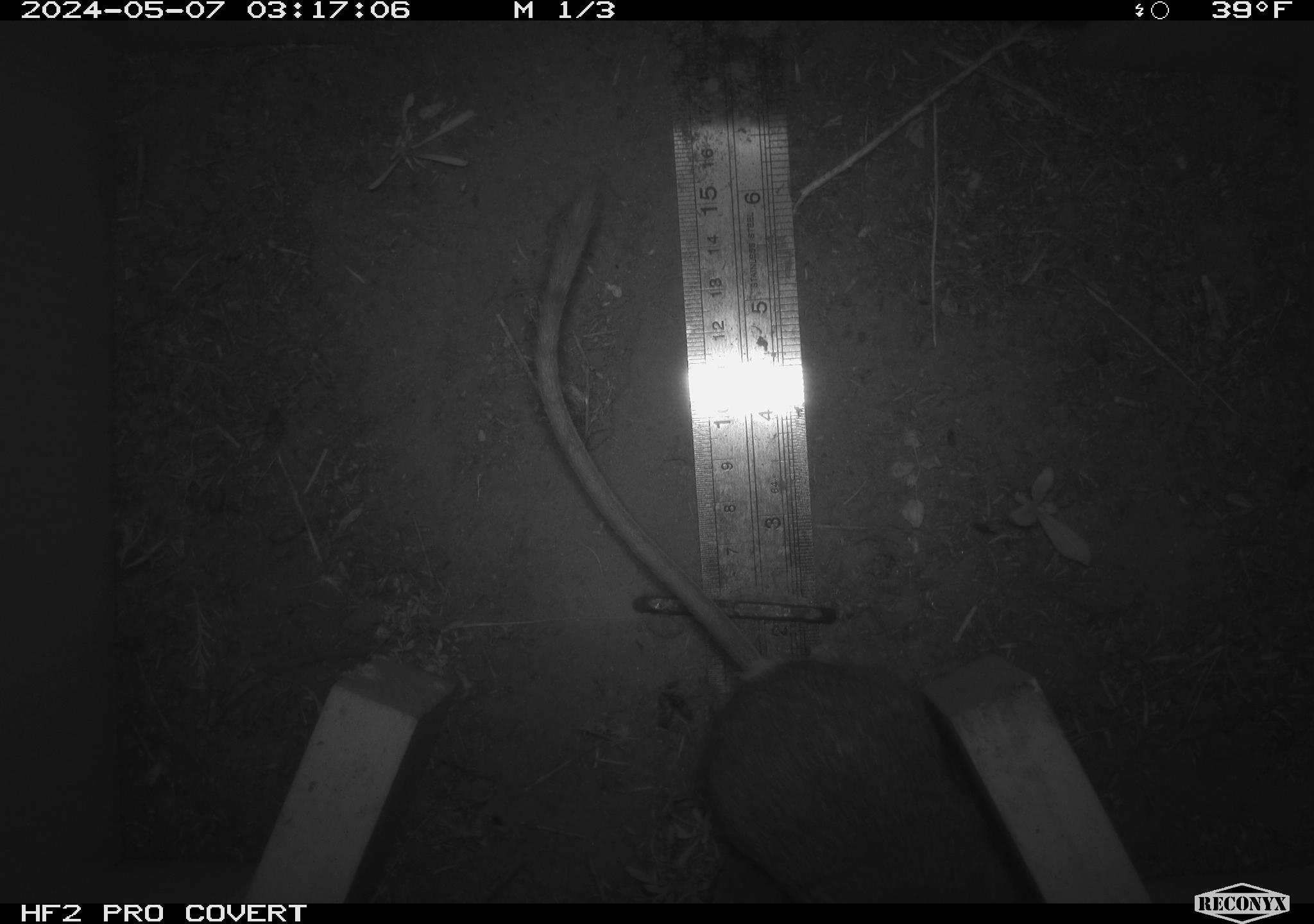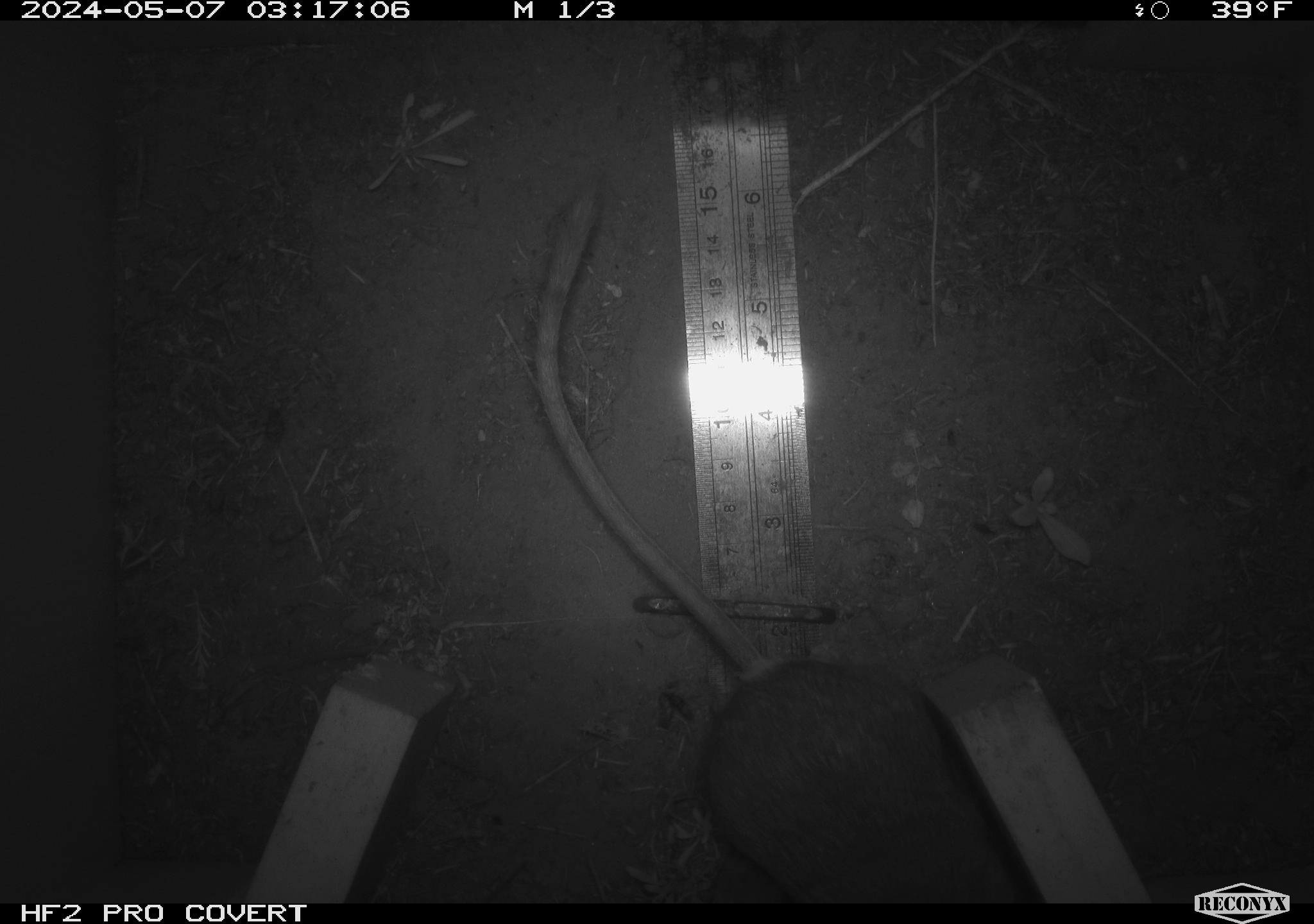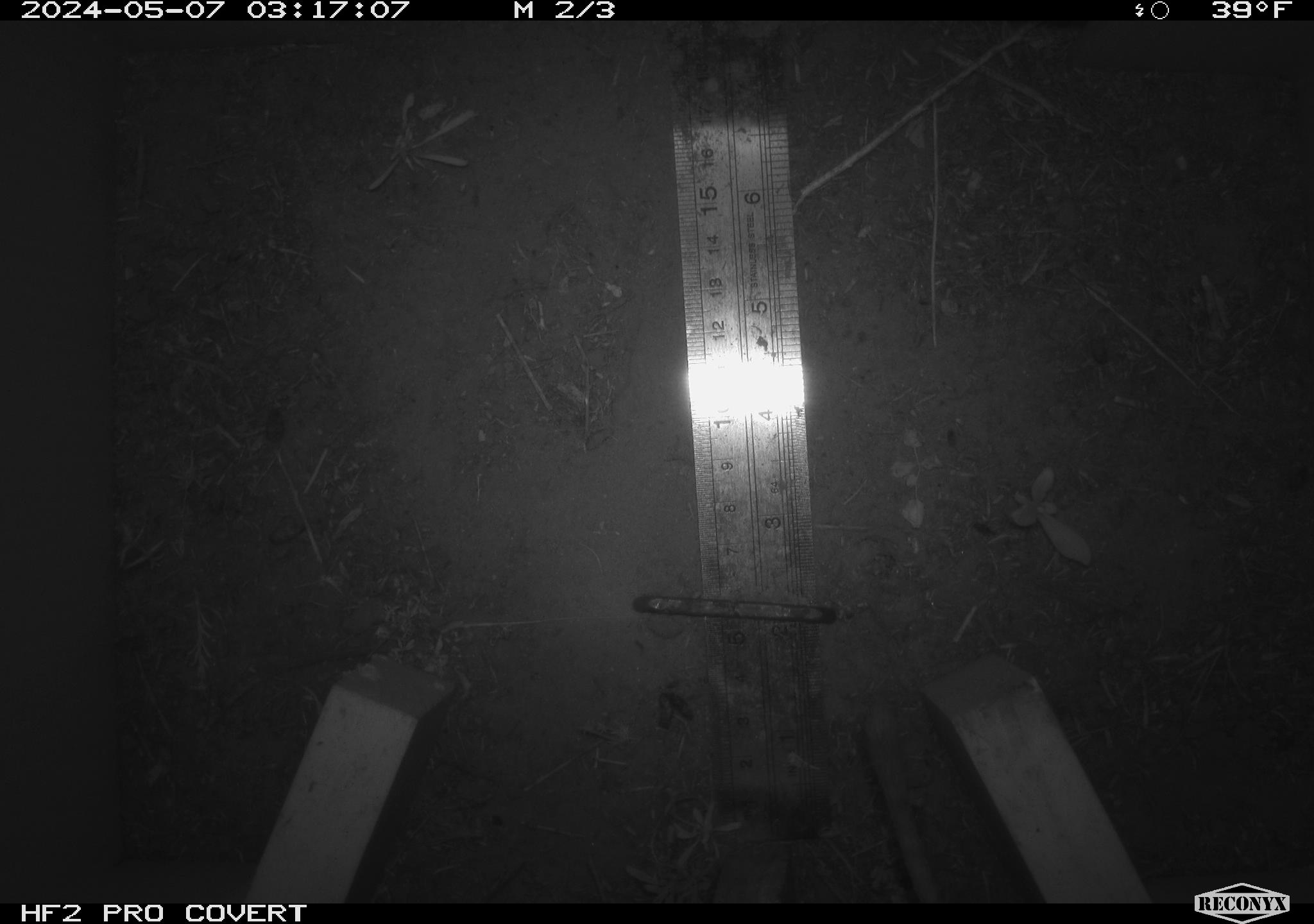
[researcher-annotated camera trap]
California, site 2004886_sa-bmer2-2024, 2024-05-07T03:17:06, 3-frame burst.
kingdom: Animalia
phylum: Chordata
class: Mammalia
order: Rodentia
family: Muridae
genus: Rattus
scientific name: Rattus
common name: rat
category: rattus species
Rattus species (rat) (Rattus).